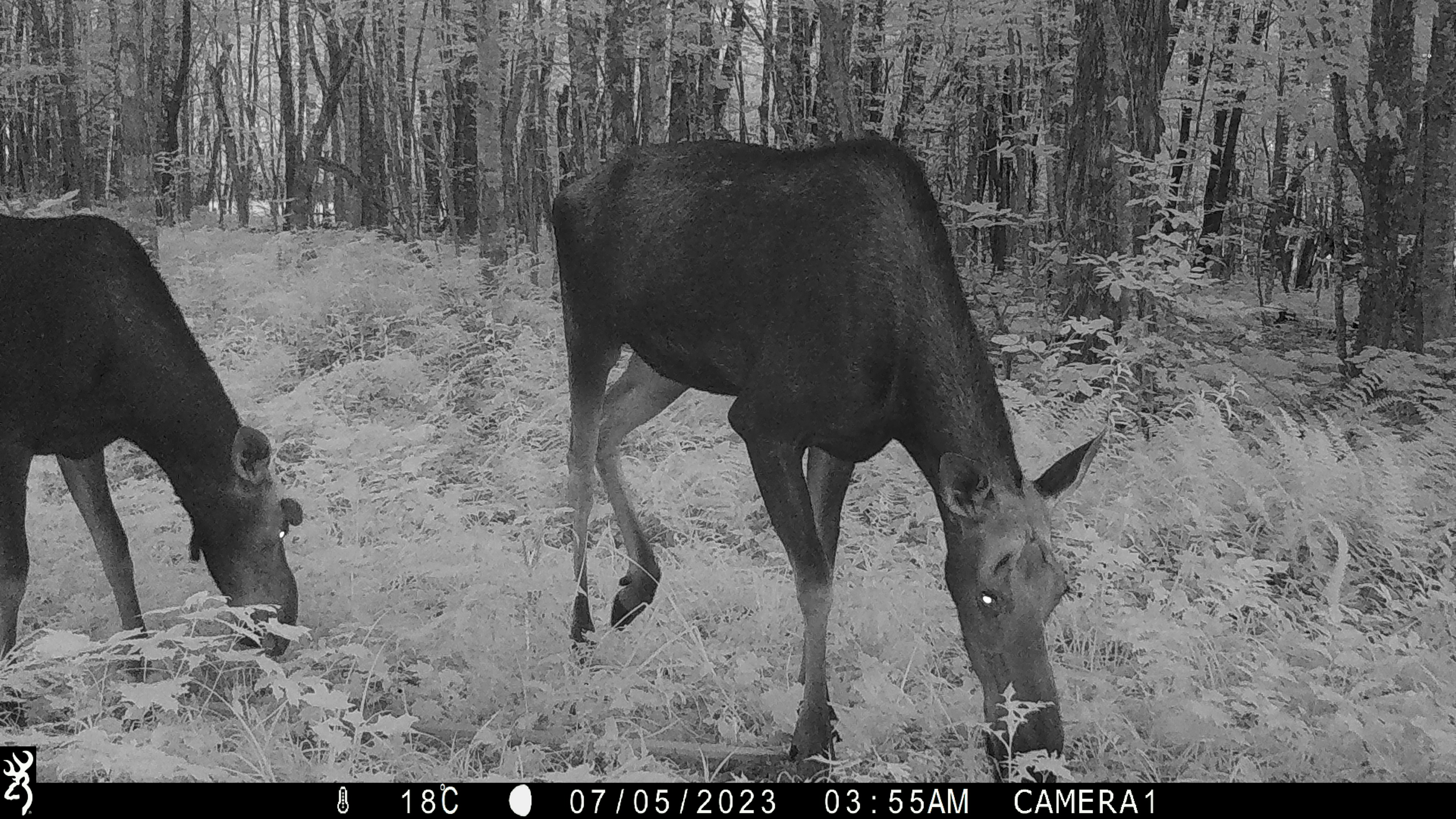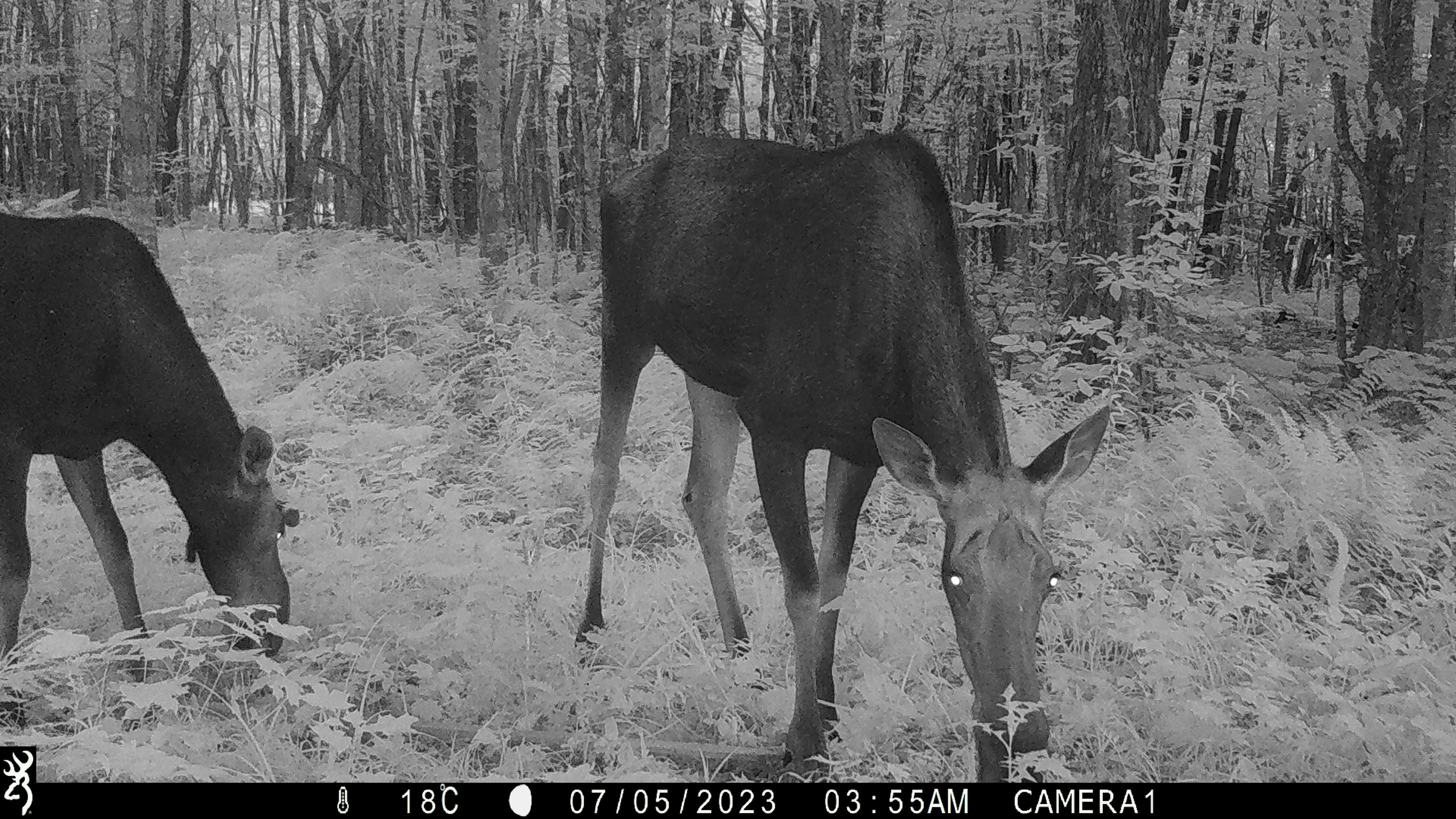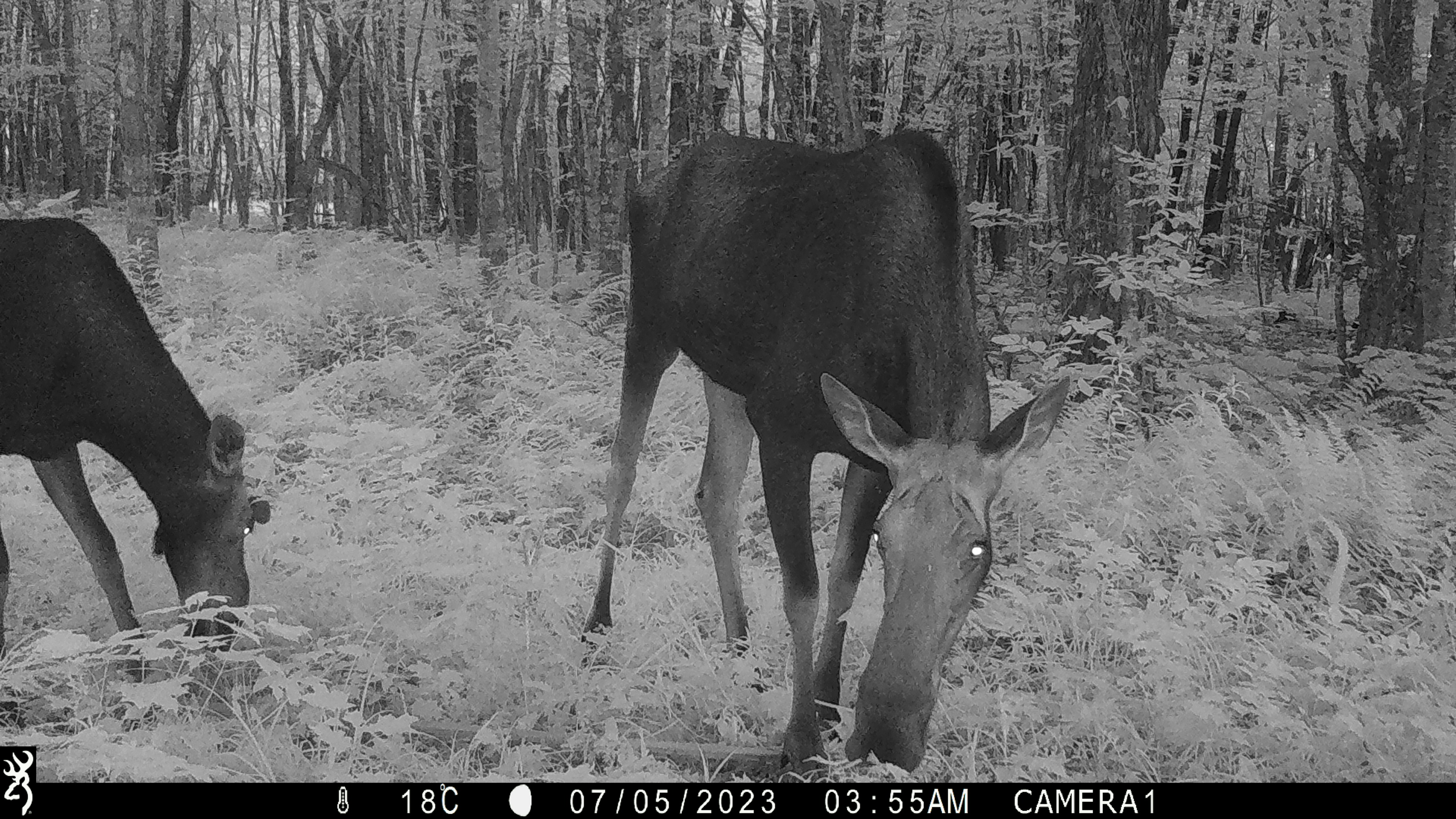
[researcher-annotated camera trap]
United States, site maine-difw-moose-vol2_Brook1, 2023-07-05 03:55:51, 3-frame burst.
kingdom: Animalia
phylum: Chordata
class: Mammalia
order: Artiodactyla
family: Cervidae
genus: Alces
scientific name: Alces alces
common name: moose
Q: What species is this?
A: Moose (Alces alces).